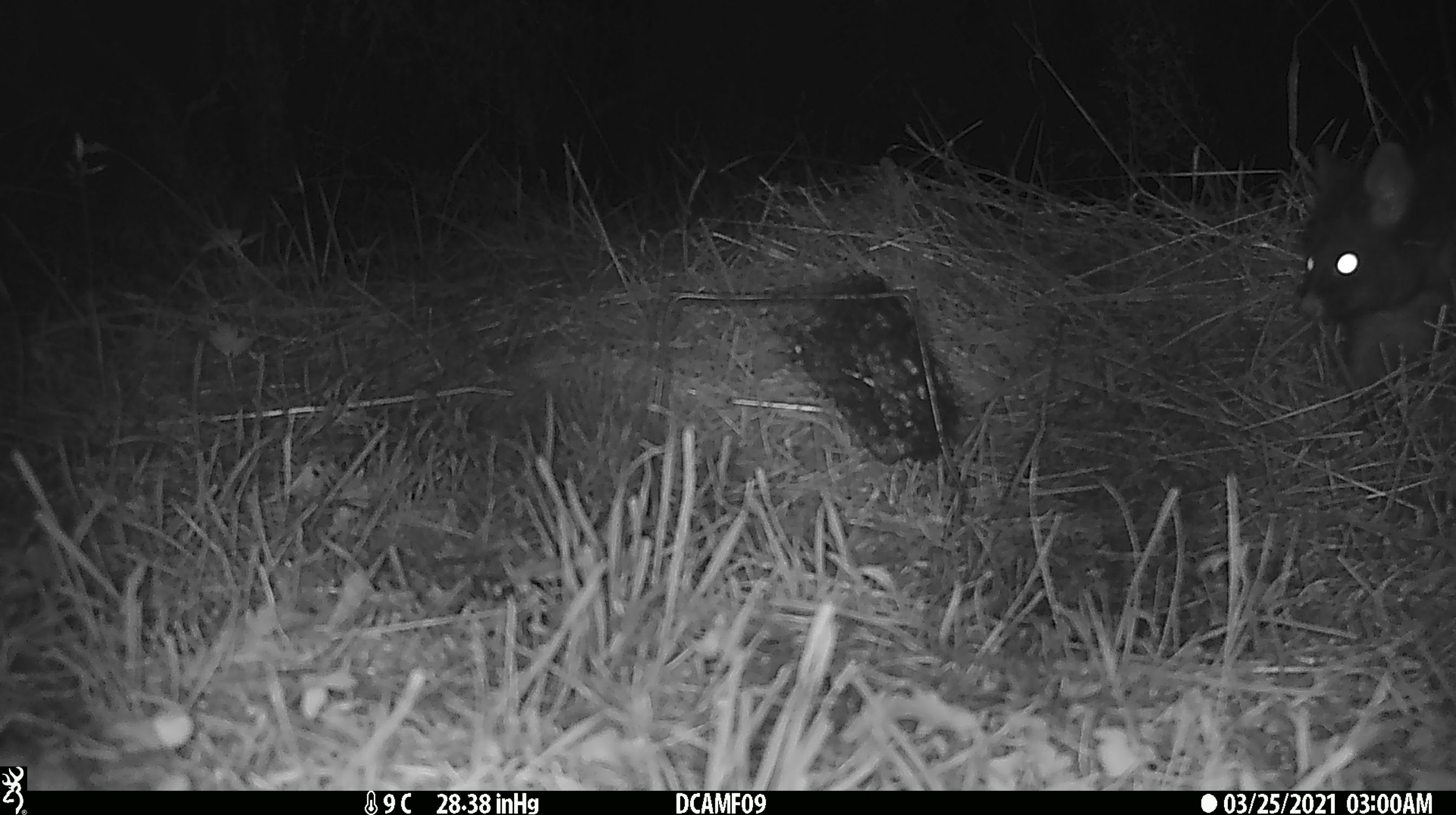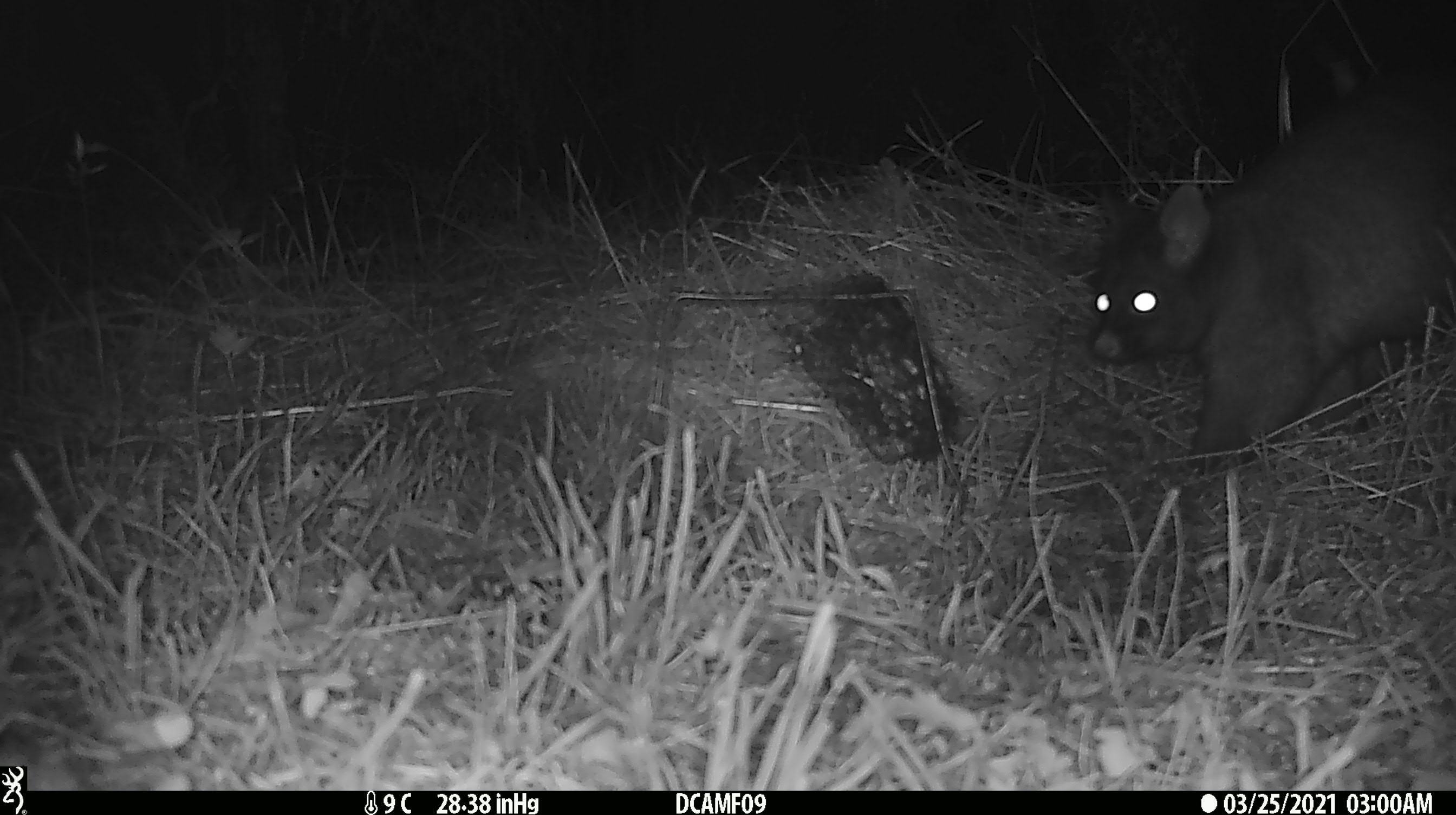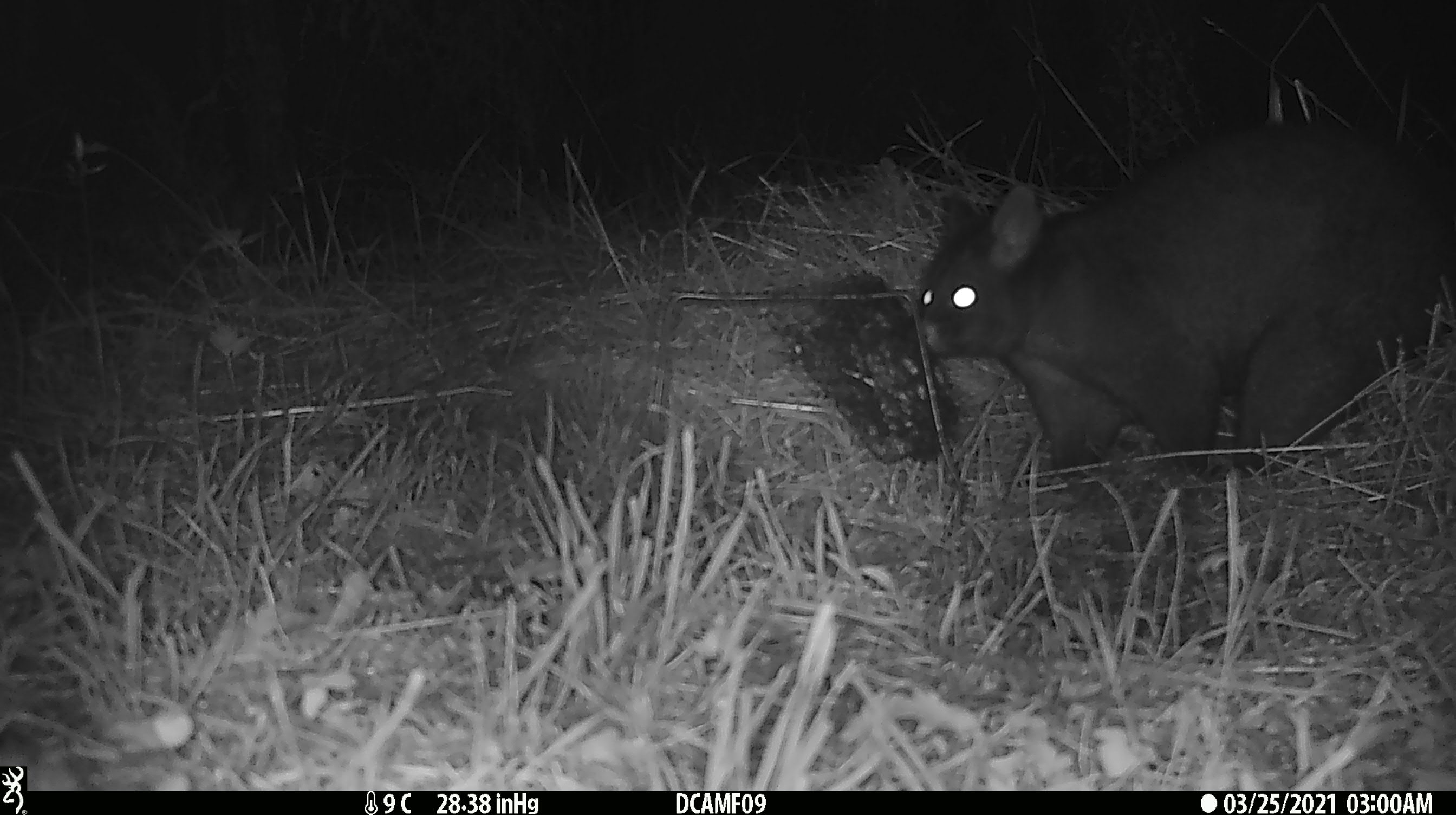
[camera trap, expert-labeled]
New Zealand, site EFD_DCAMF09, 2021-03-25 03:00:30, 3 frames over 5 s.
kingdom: Animalia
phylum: Chordata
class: Mammalia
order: Diprotodontia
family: Phalangeridae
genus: Trichosurus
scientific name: Trichosurus vulpecula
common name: common brushtail possum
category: possum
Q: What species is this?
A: Possum (common brushtail possum) (Trichosurus vulpecula).